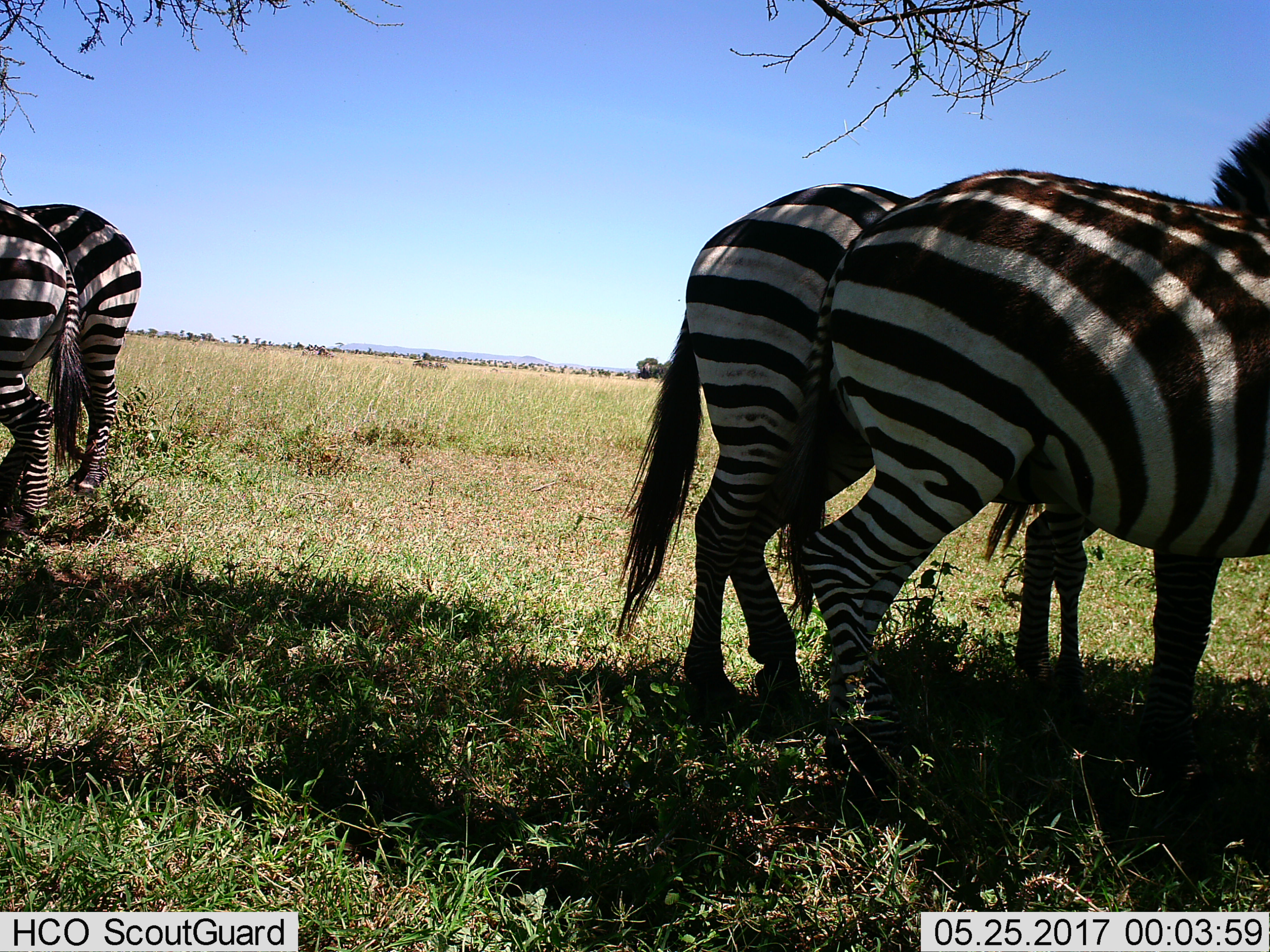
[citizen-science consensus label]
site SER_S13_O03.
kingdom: Animalia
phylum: Chordata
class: Mammalia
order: Perissodactyla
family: Equidae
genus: Equus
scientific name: Equus quagga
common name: plains zebra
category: zebraplains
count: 4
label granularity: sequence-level